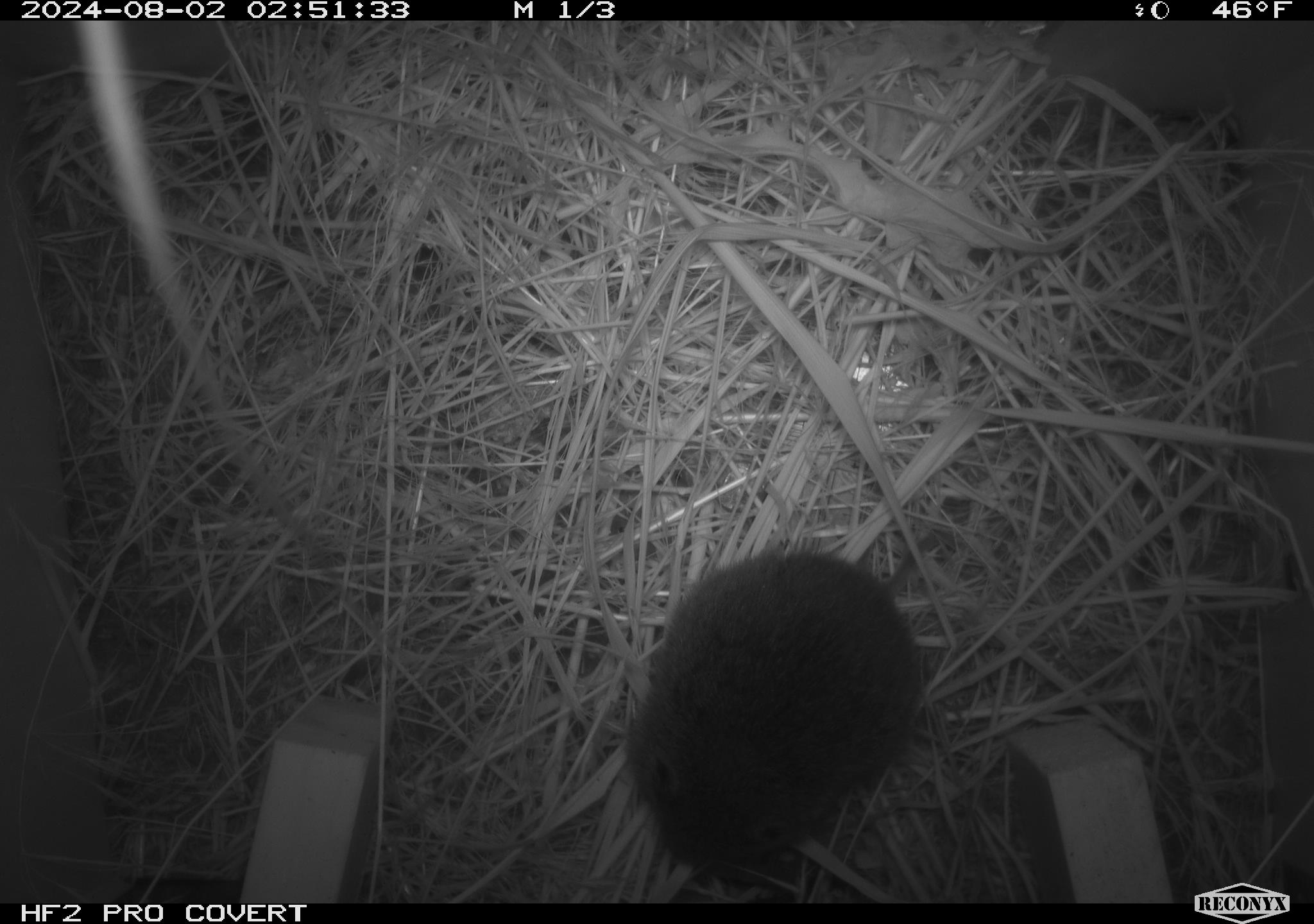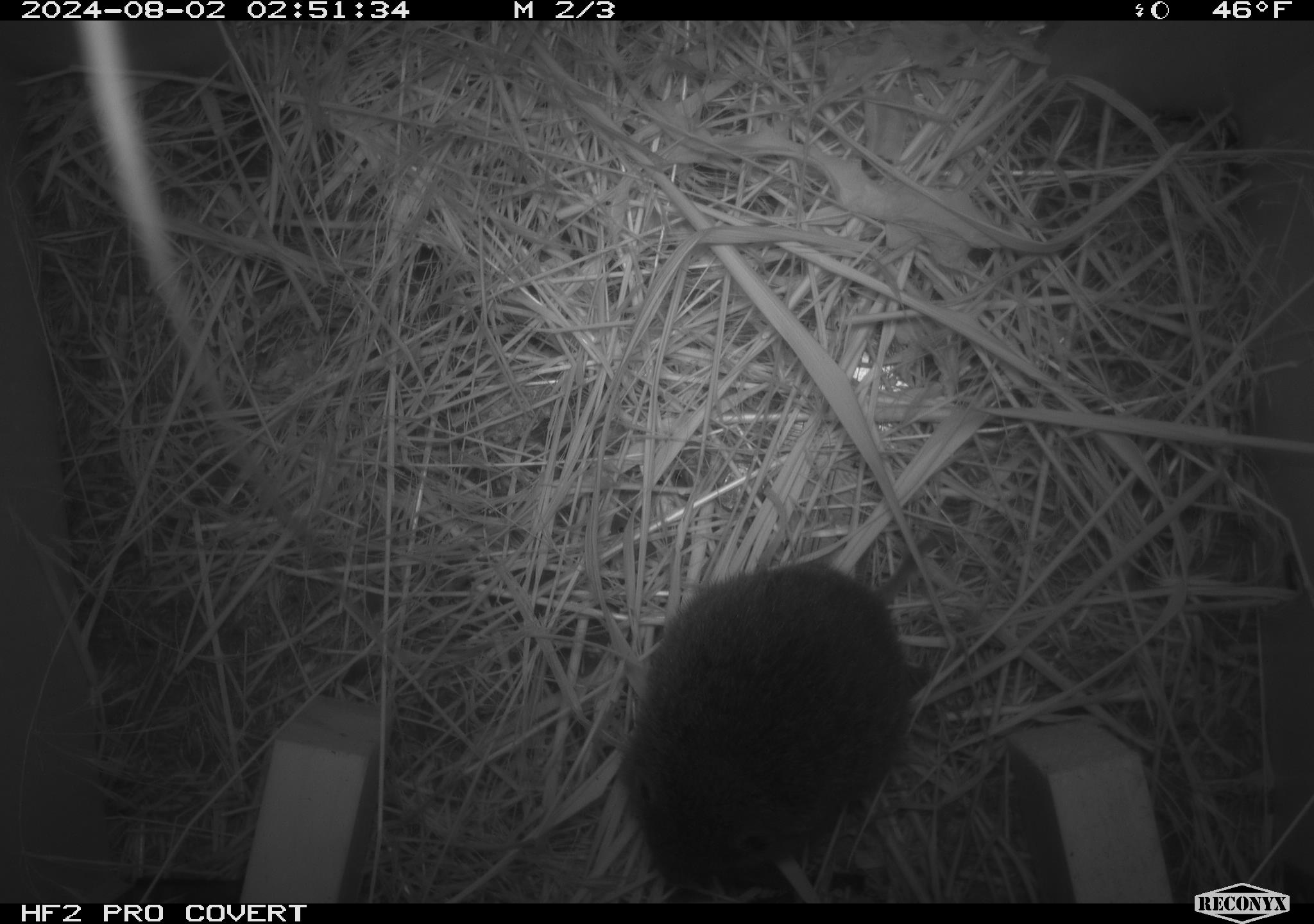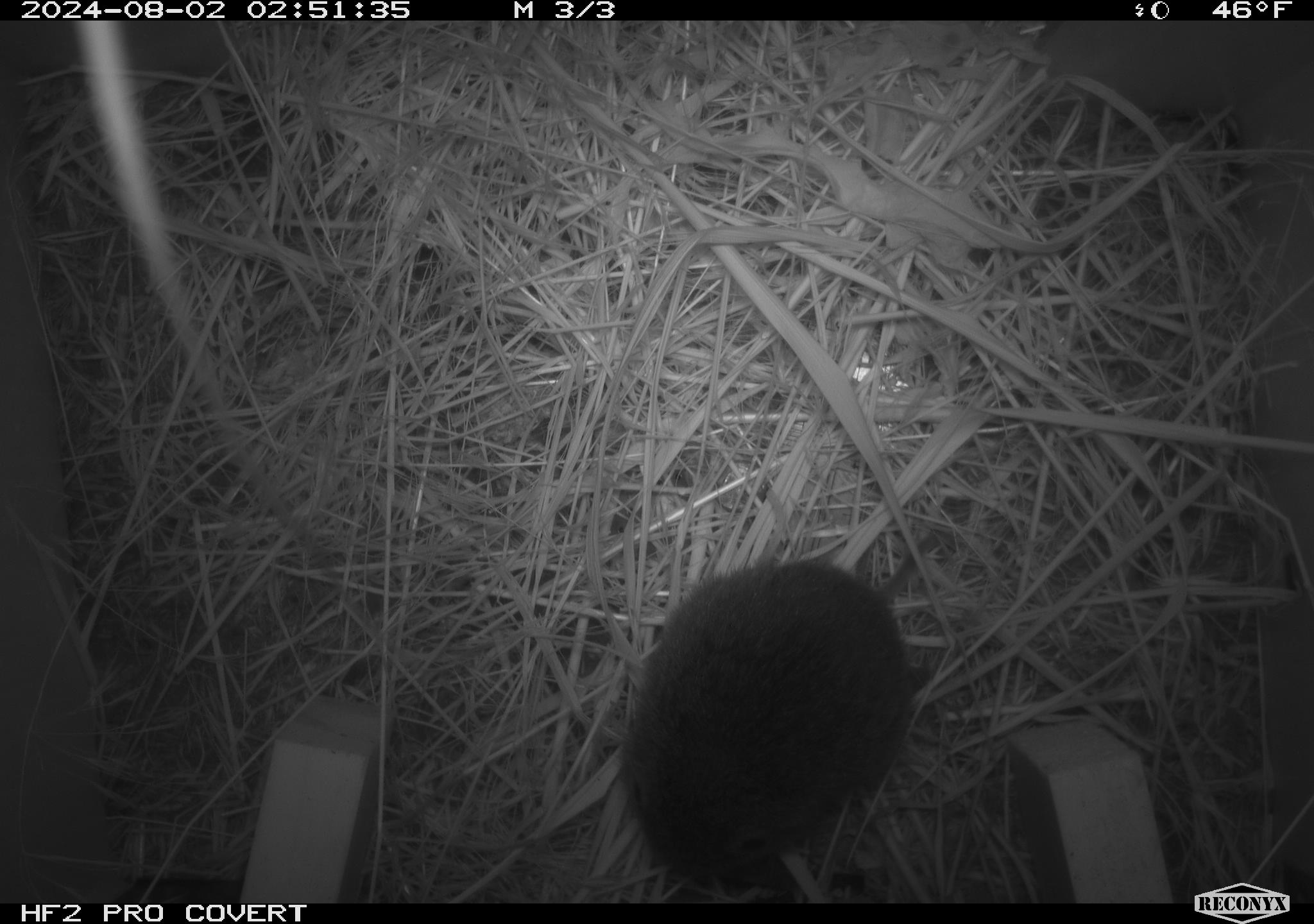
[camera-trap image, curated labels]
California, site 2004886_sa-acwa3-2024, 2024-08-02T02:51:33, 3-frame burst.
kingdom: Animalia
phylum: Chordata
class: Mammalia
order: Rodentia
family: Cricetidae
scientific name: Arvicolinae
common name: voles, lemmings, and muskrats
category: arvicolinae subfamily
Arvicolinae subfamily (voles, lemmings, and muskrats) (Arvicolinae).